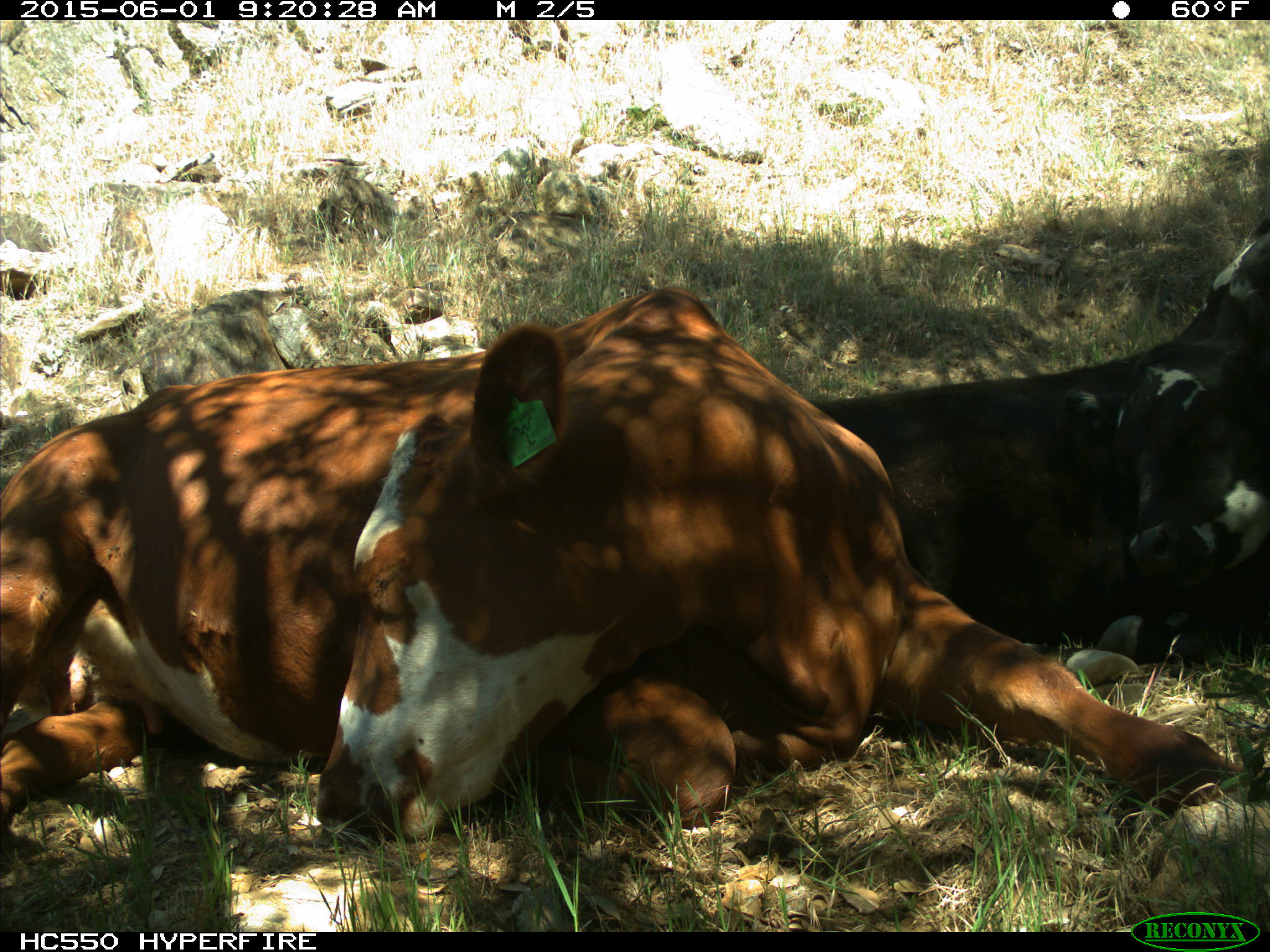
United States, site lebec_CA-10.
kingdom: Animalia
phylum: Chordata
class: Mammalia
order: Artiodactyla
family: Bovidae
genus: Bos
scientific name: Bos taurus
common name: domestic cow